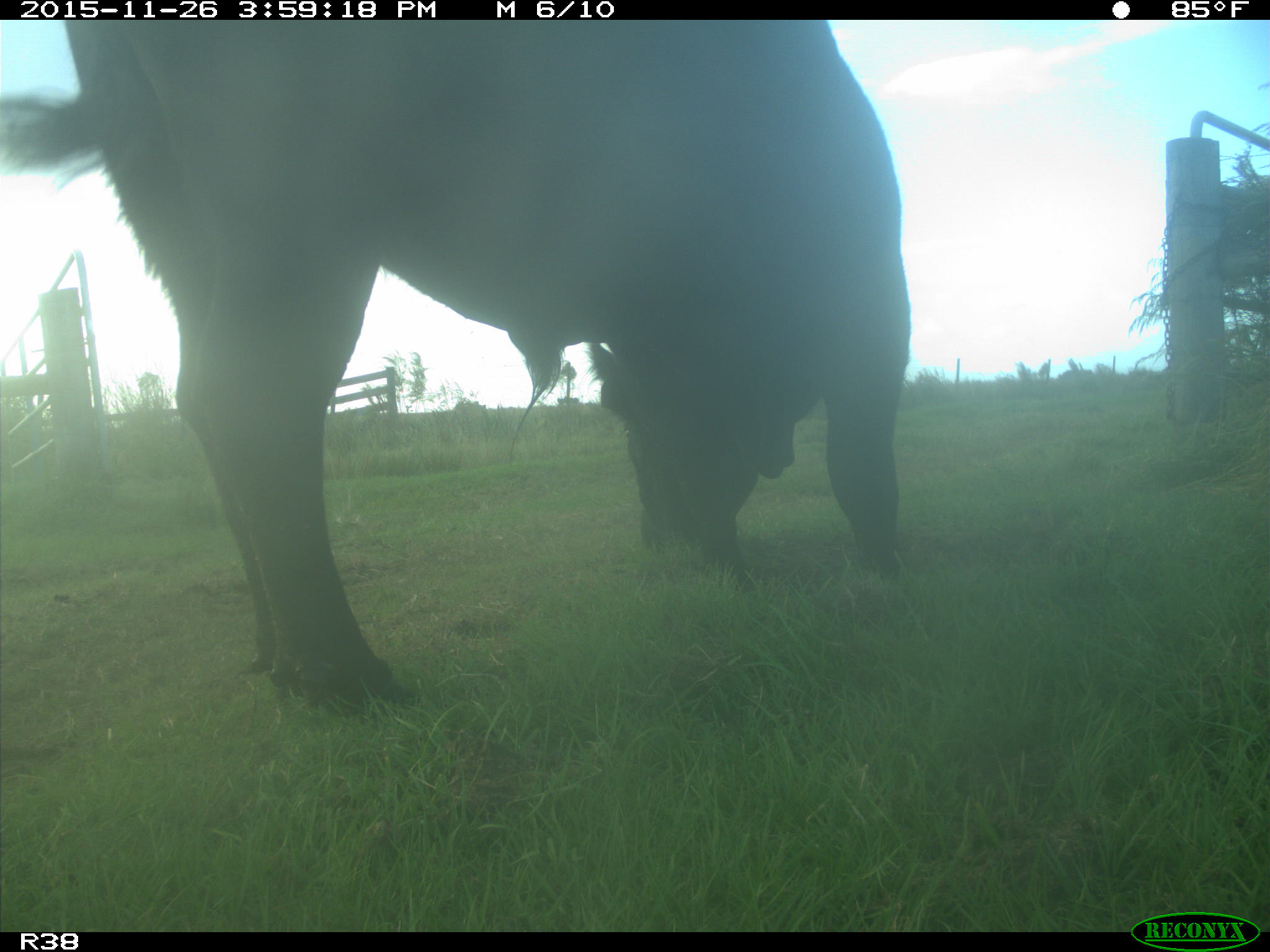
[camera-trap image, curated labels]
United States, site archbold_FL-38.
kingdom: Animalia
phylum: Chordata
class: Mammalia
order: Artiodactyla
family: Bovidae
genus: Bos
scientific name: Bos taurus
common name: domestic cow